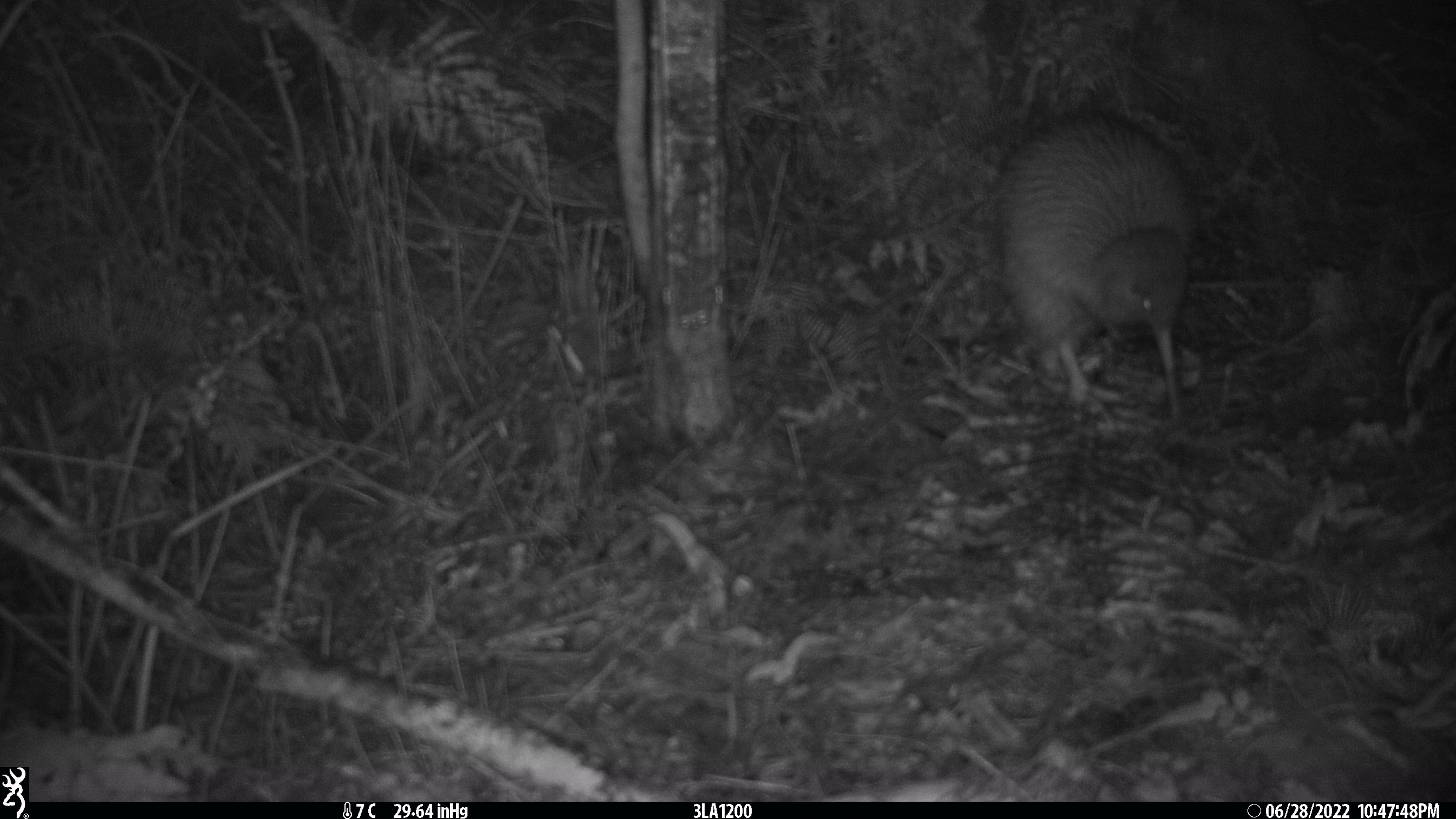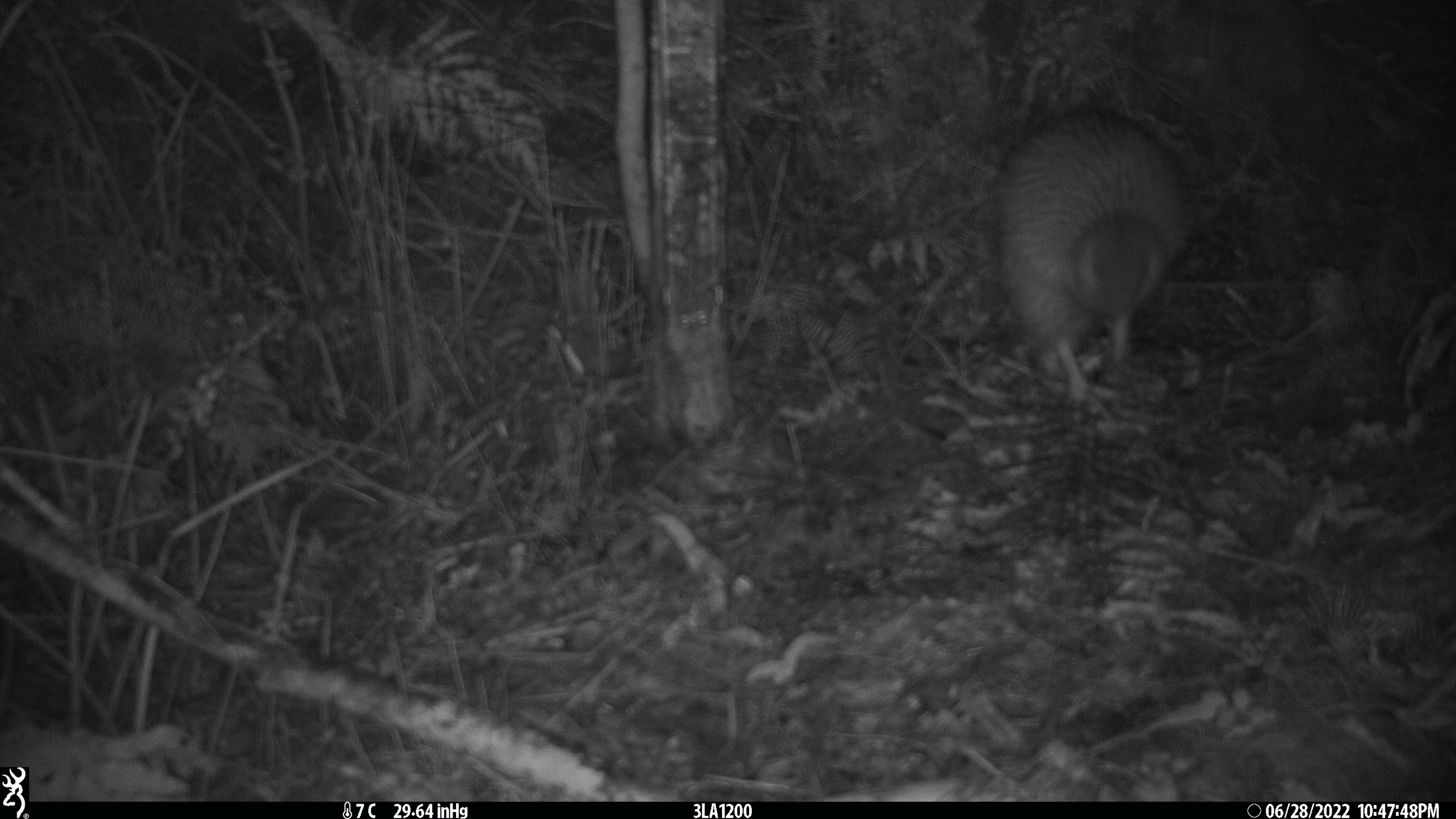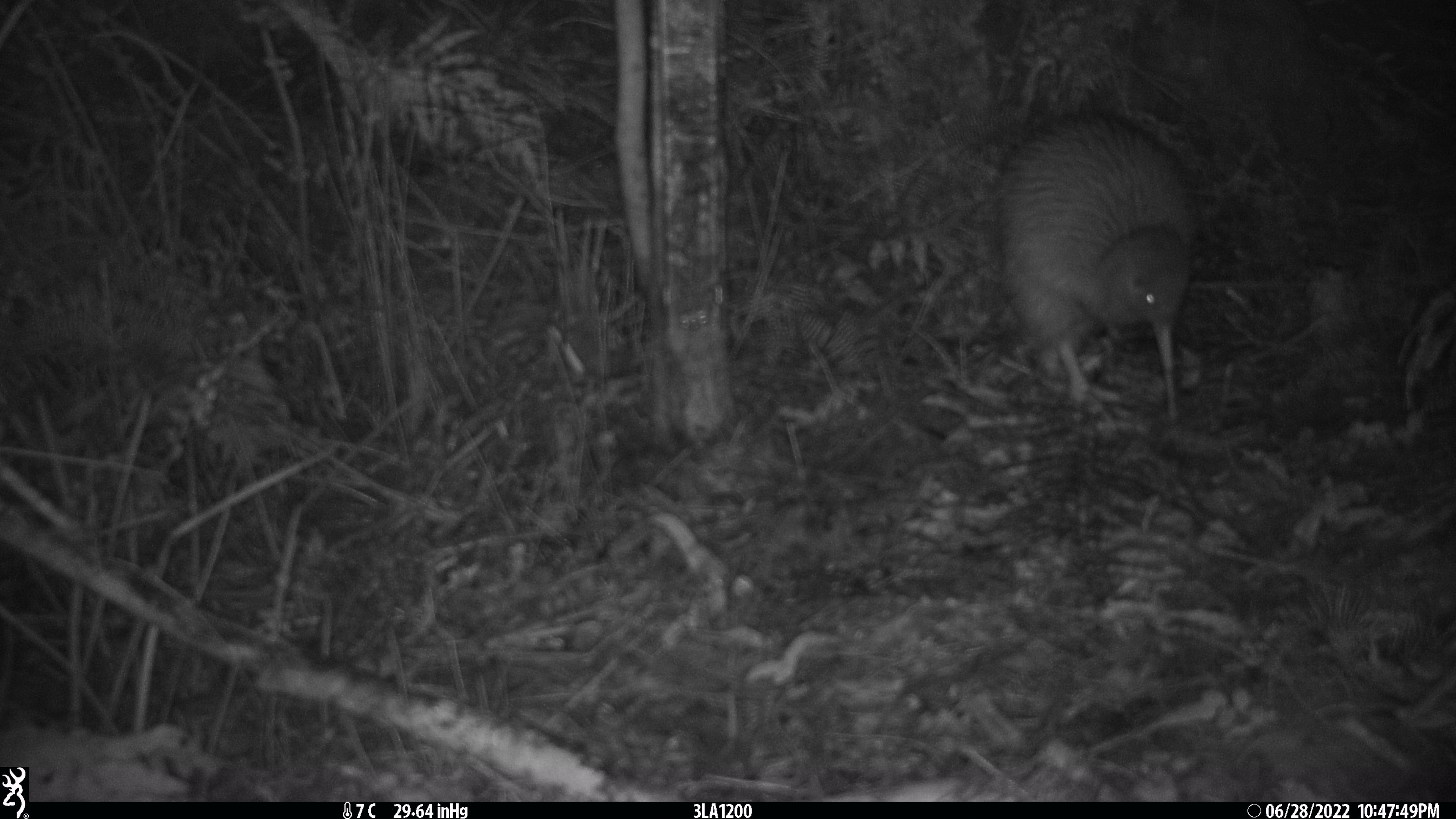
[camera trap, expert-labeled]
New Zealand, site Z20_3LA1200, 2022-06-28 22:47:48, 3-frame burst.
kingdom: Animalia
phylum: Chordata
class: Aves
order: Apterygiformes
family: Apterygidae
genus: Apteryx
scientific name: Apteryx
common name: kiwi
Kiwi (Apteryx).